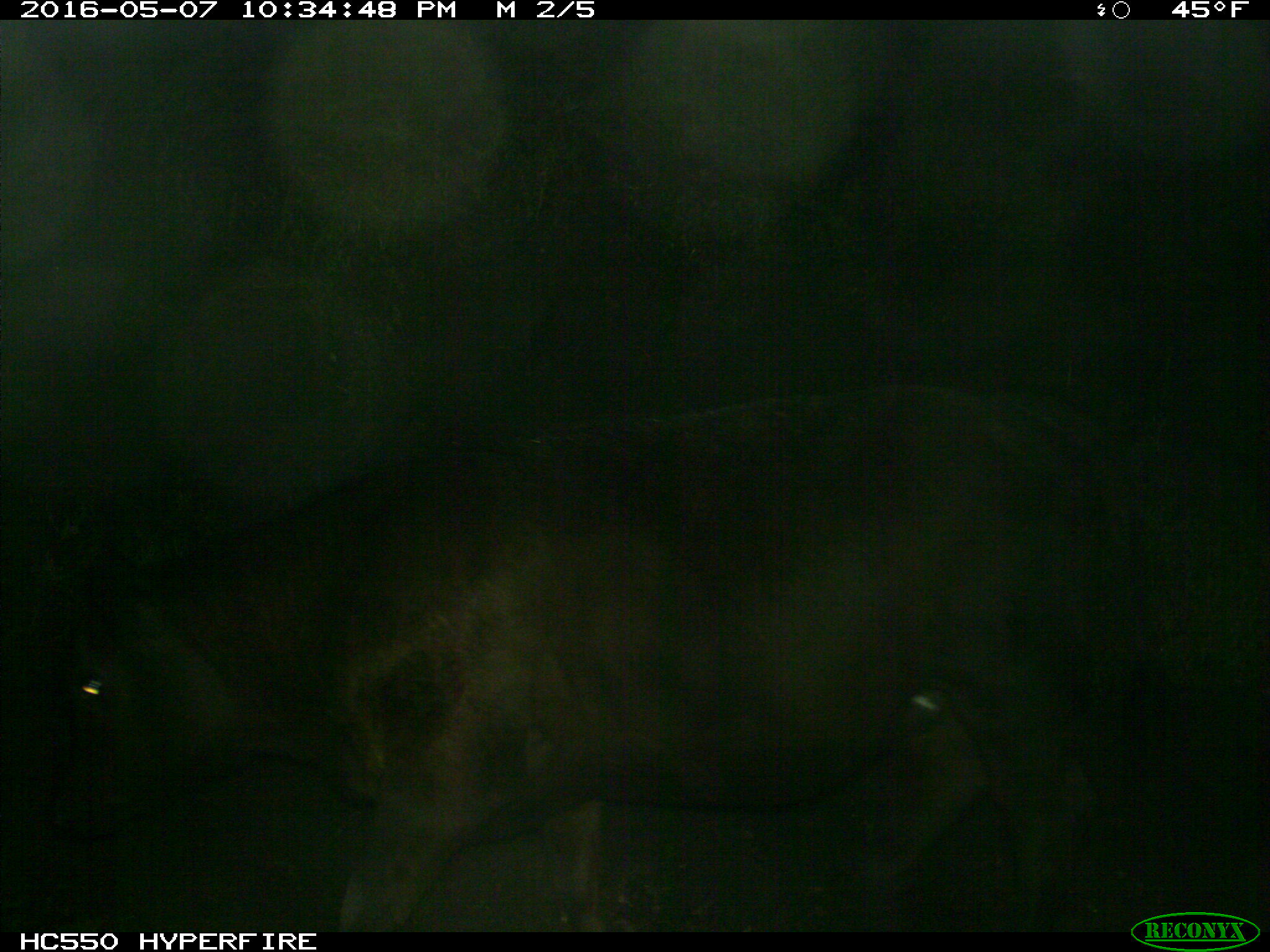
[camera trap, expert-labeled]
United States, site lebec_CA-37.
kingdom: Animalia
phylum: Chordata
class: Mammalia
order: Artiodactyla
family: Bovidae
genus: Bos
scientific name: Bos taurus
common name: domestic cow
Bos taurus (domestic cow).